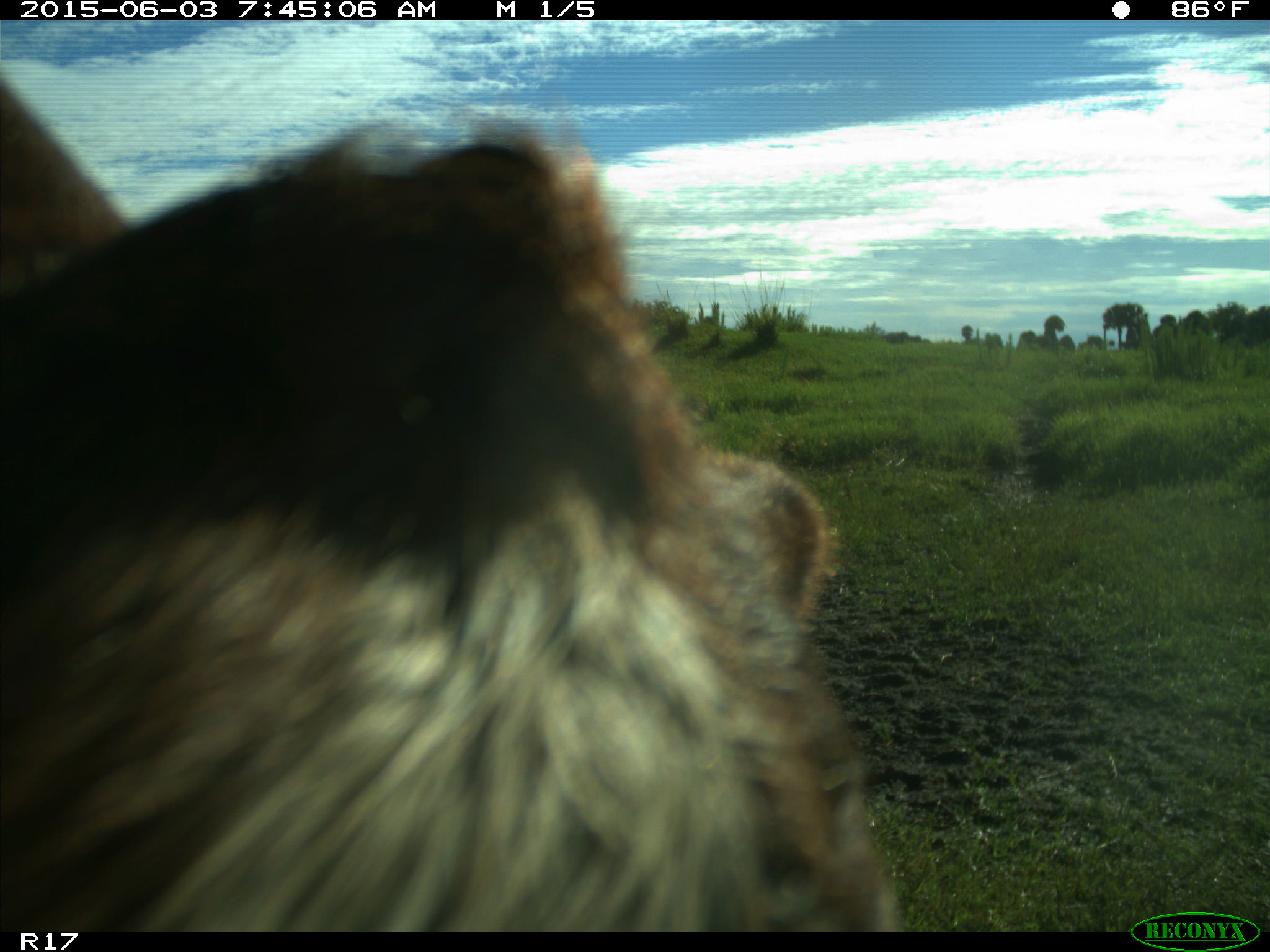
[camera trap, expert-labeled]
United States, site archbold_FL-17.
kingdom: Animalia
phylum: Chordata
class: Mammalia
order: Artiodactyla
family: Bovidae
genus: Bos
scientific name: Bos taurus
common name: domestic cow